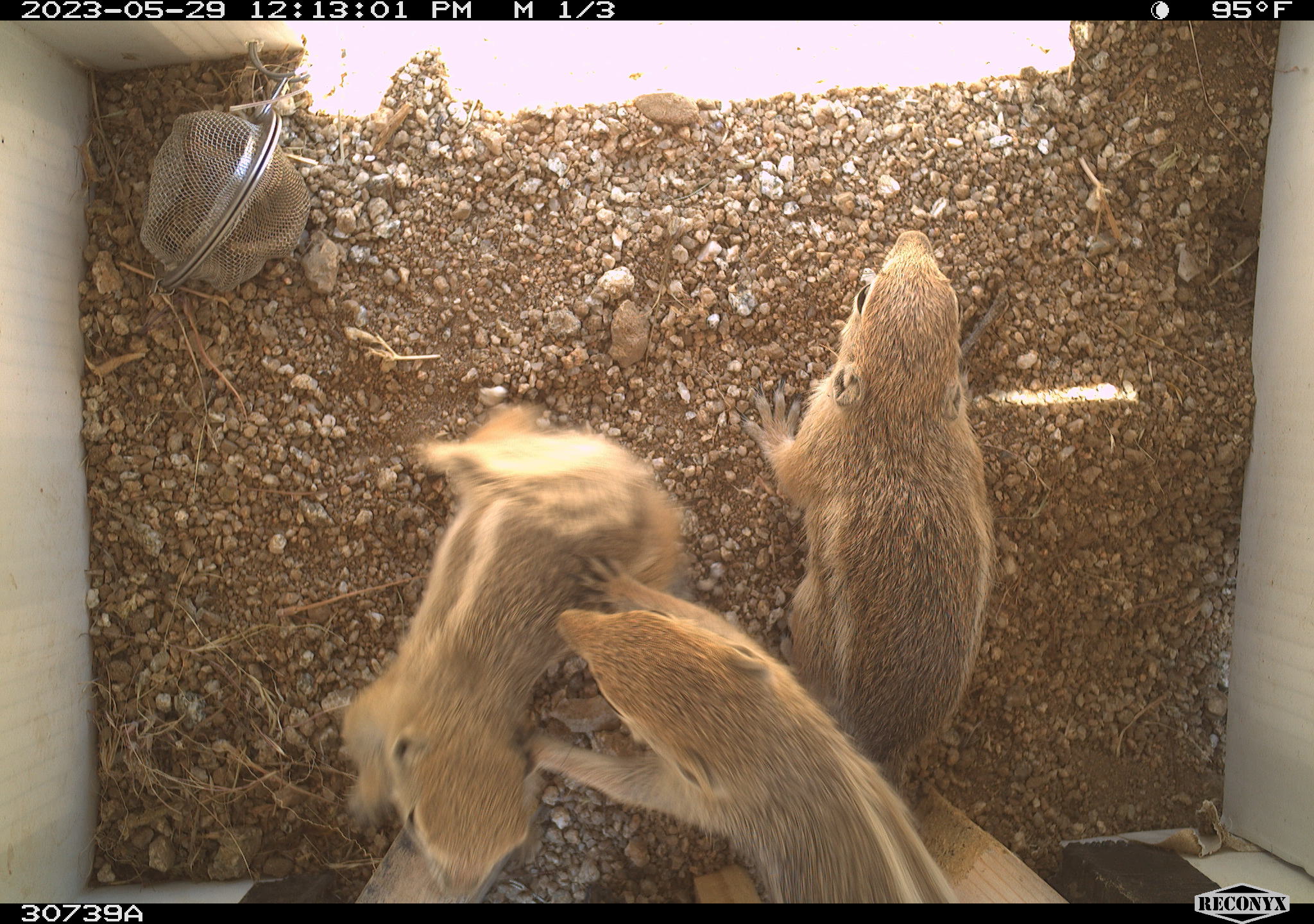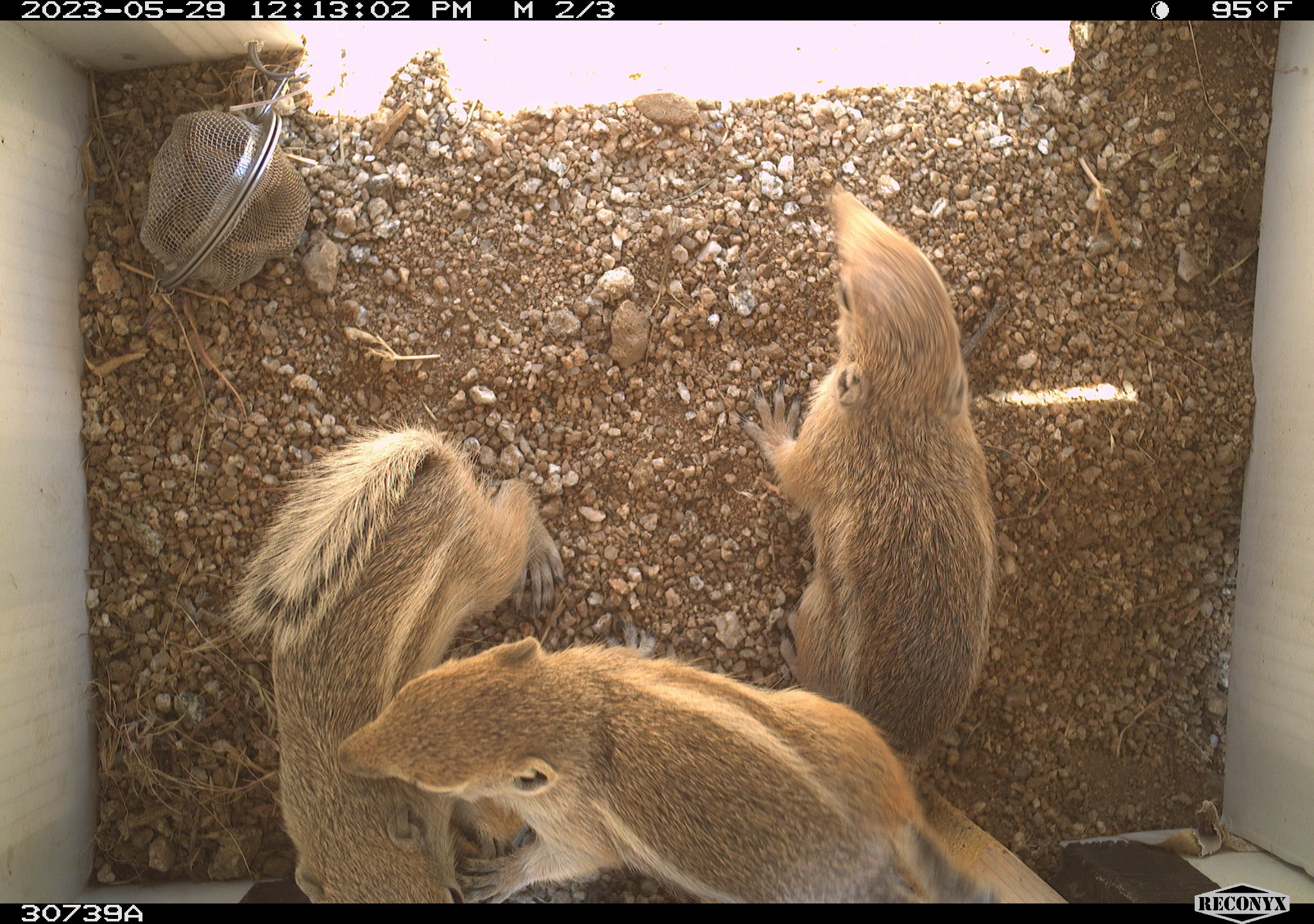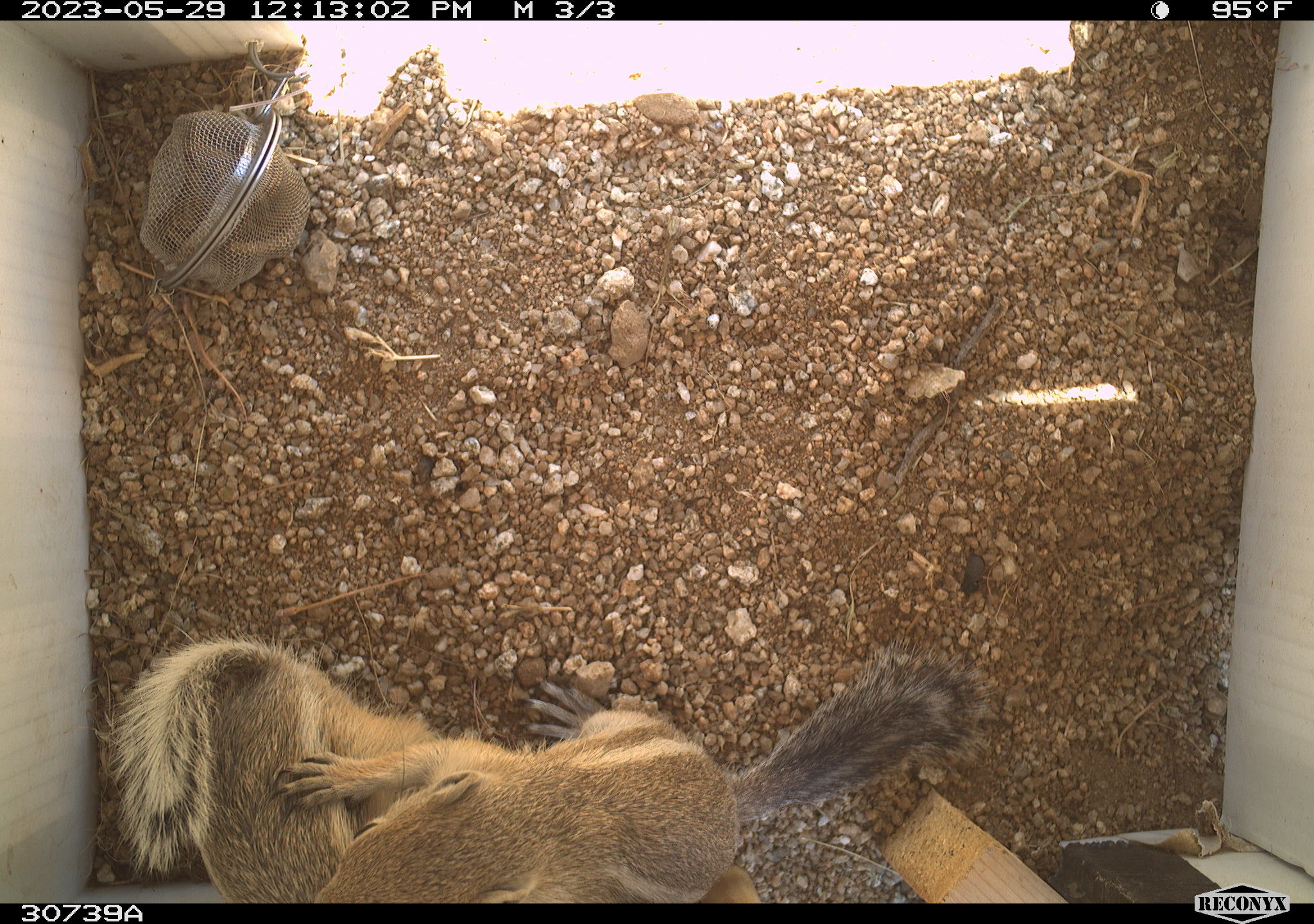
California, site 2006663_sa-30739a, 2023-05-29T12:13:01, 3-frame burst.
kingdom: Animalia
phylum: Chordata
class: Mammalia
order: Rodentia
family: Sciuridae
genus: Ammospermophilus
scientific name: Ammospermophilus leucurus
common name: white-tailed antelope squirrel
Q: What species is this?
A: White-tailed antelope squirrel (Ammospermophilus leucurus).